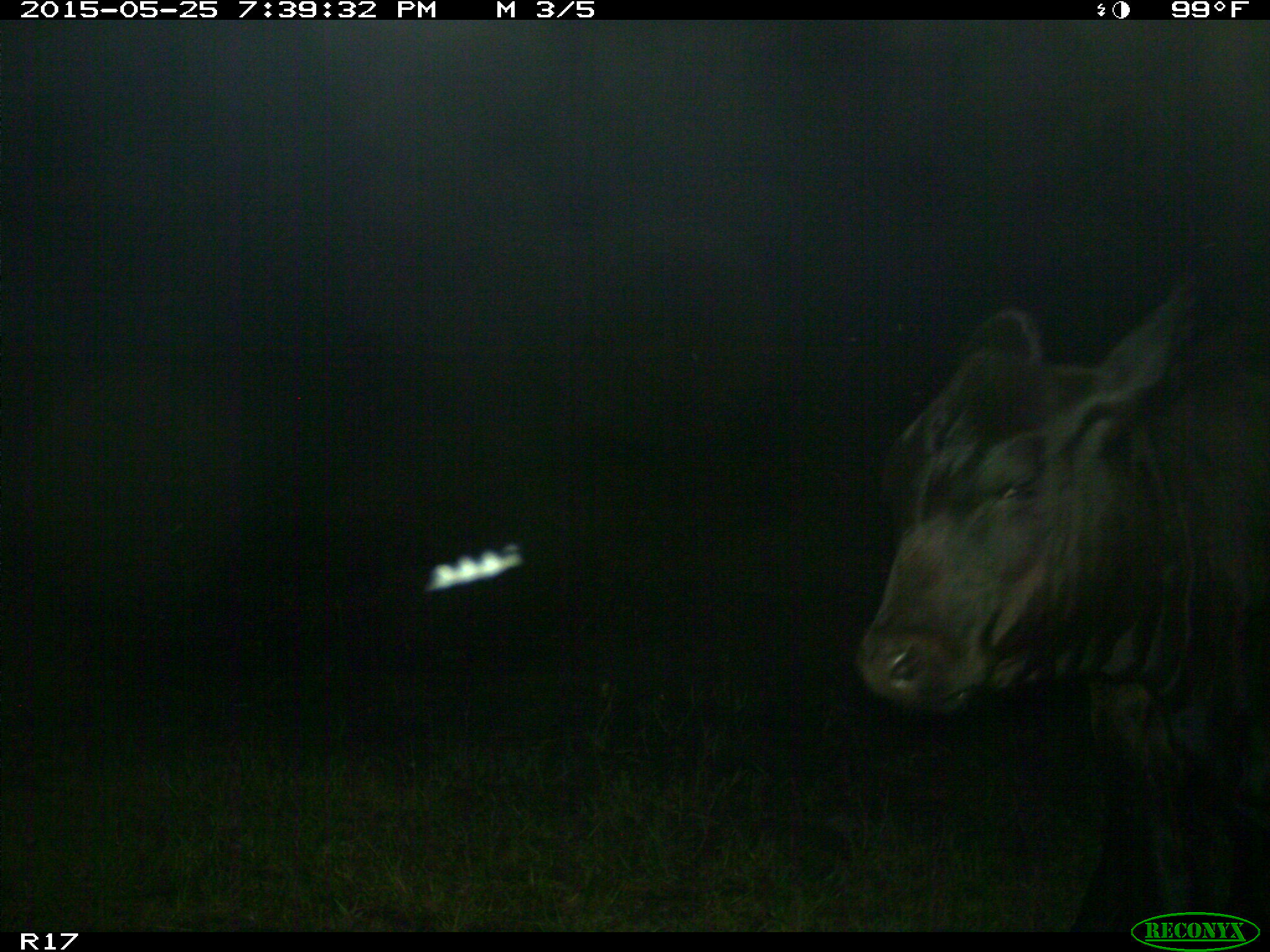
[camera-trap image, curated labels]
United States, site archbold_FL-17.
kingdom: Animalia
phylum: Chordata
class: Mammalia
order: Artiodactyla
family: Bovidae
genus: Bos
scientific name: Bos taurus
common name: domestic cow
Bos taurus (domestic cow).